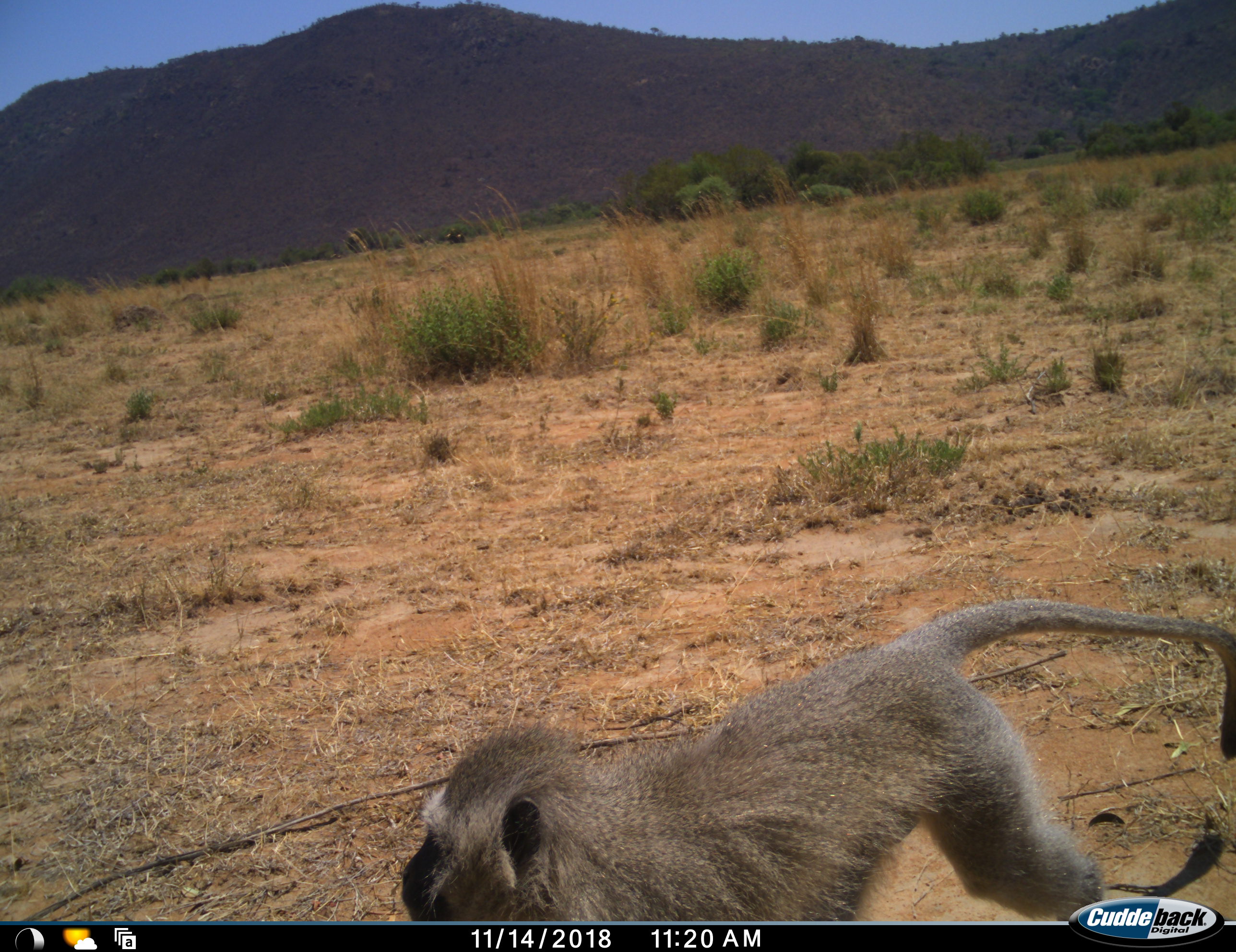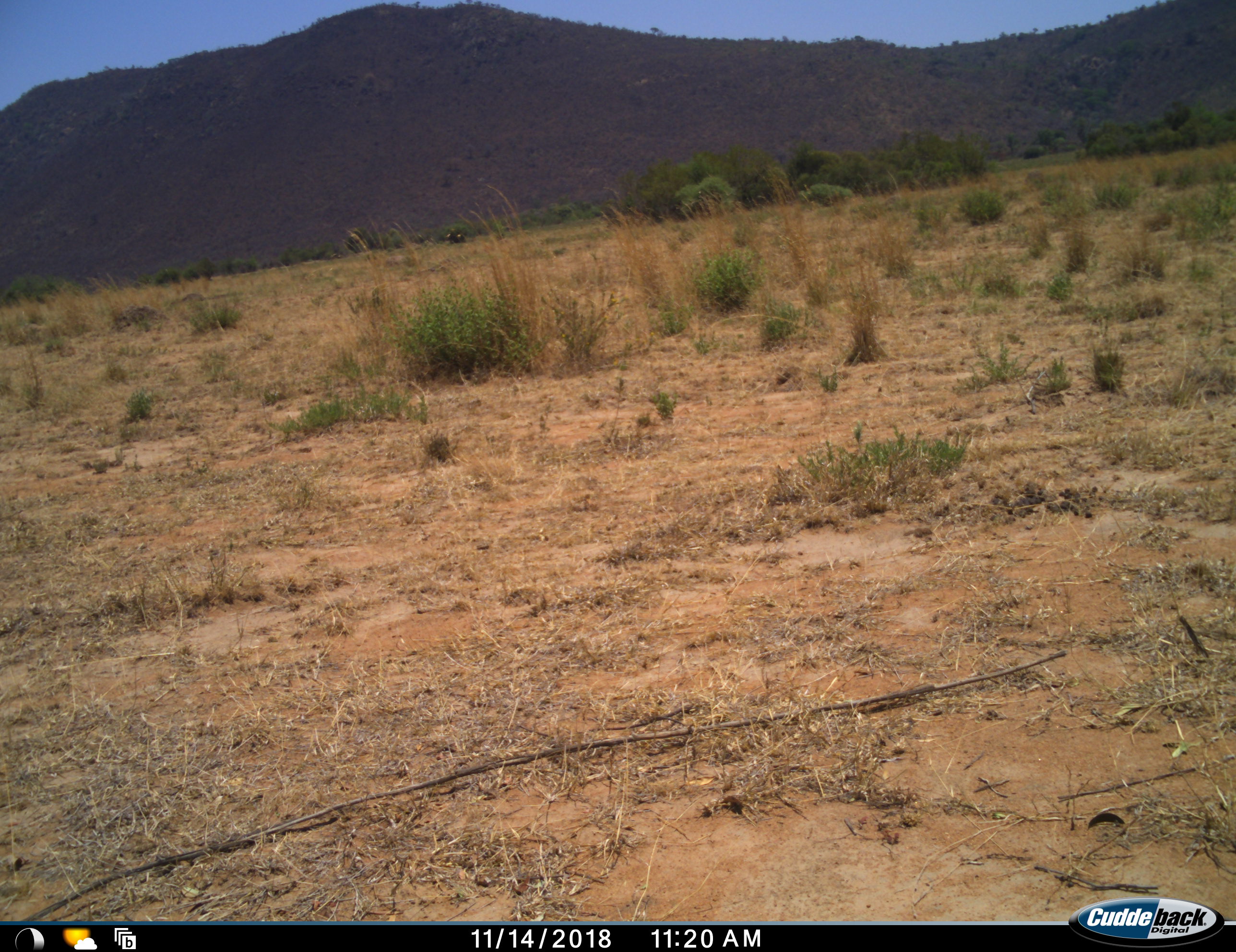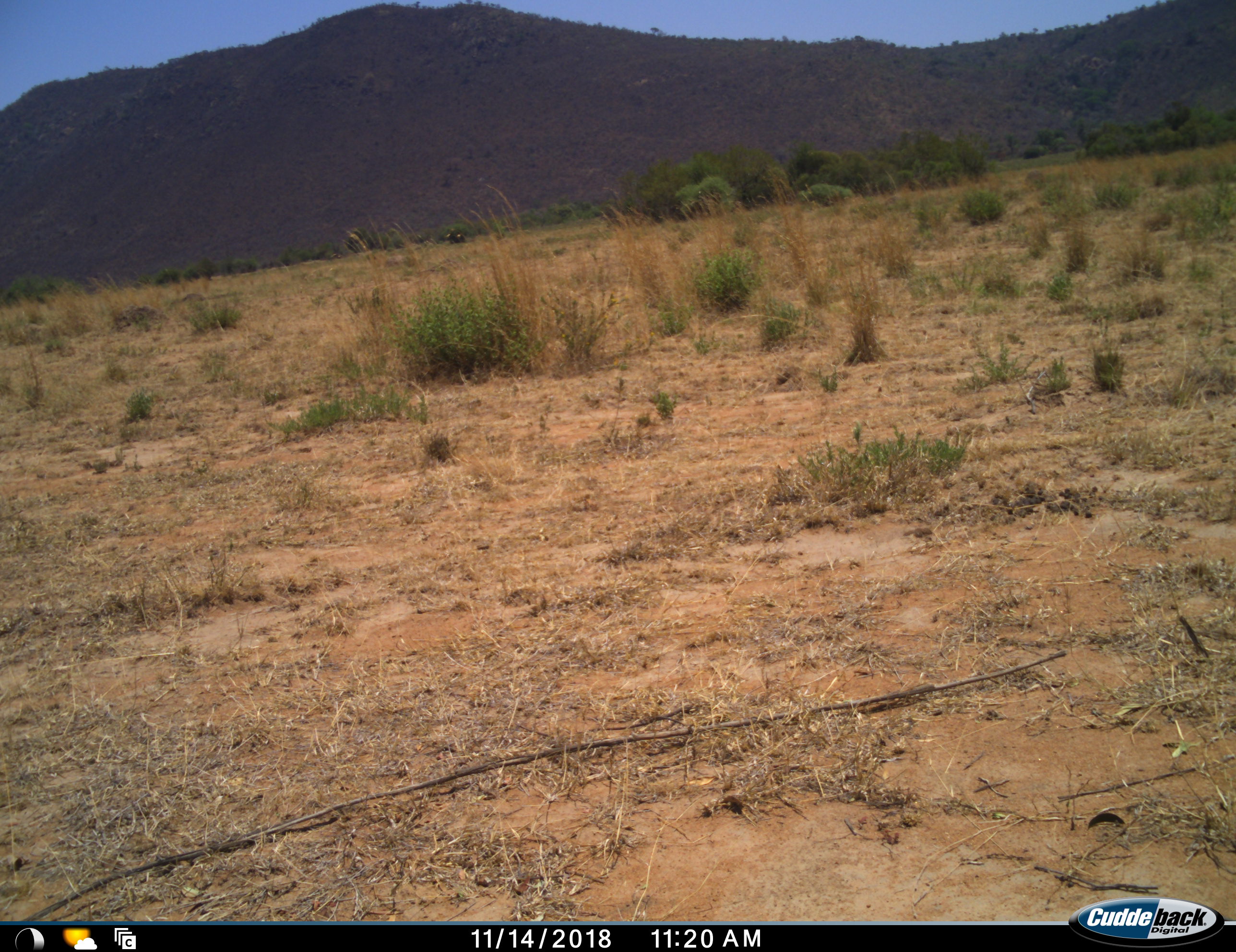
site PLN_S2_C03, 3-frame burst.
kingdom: Animalia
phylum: Chordata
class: Mammalia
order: Primates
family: Cercopithecidae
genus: Chlorocebus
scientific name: Chlorocebus pygerythrus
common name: vervet monkey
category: monkeyvervet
Monkeyvervet (vervet monkey) (Chlorocebus pygerythrus), count 1. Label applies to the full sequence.